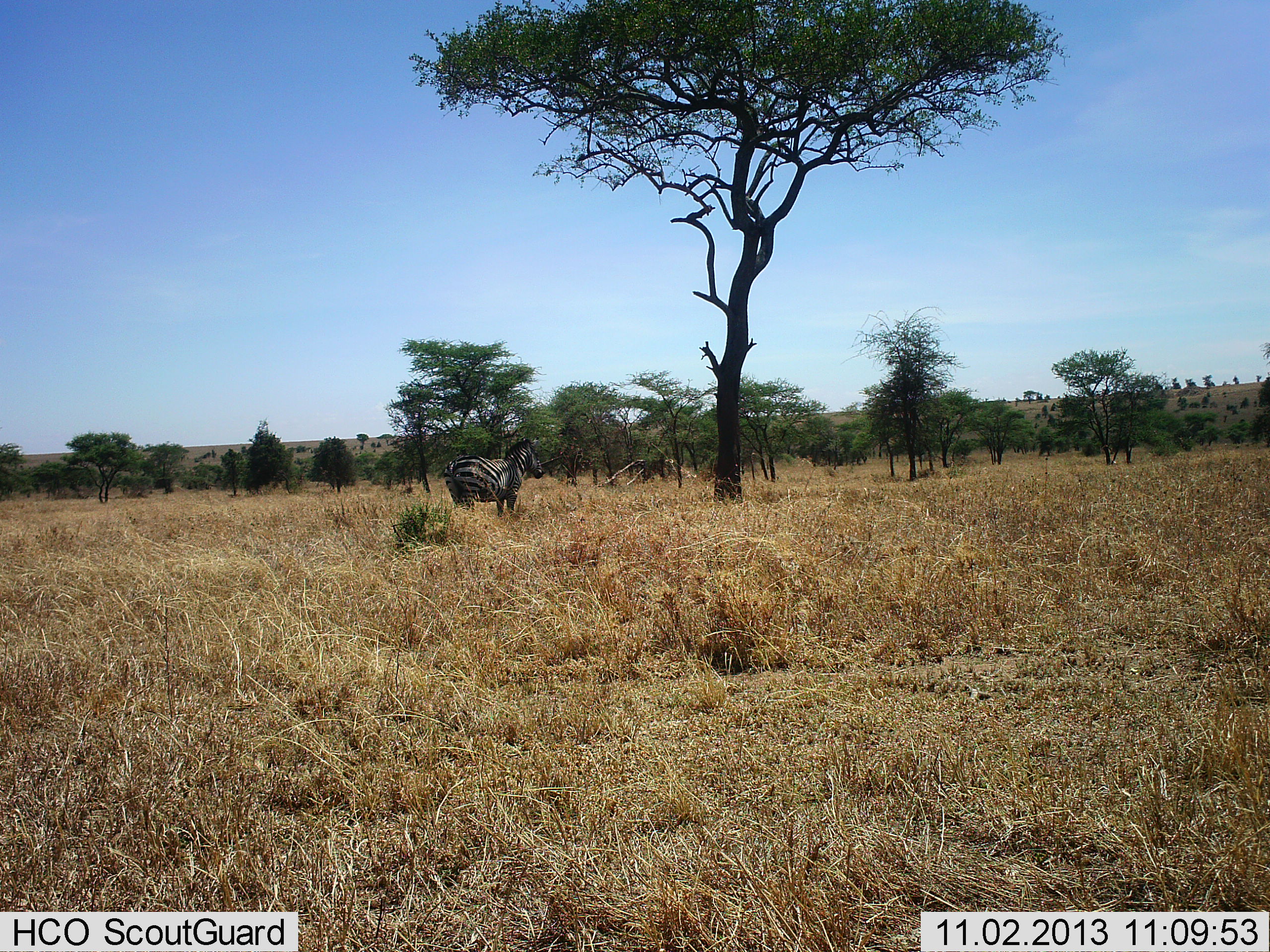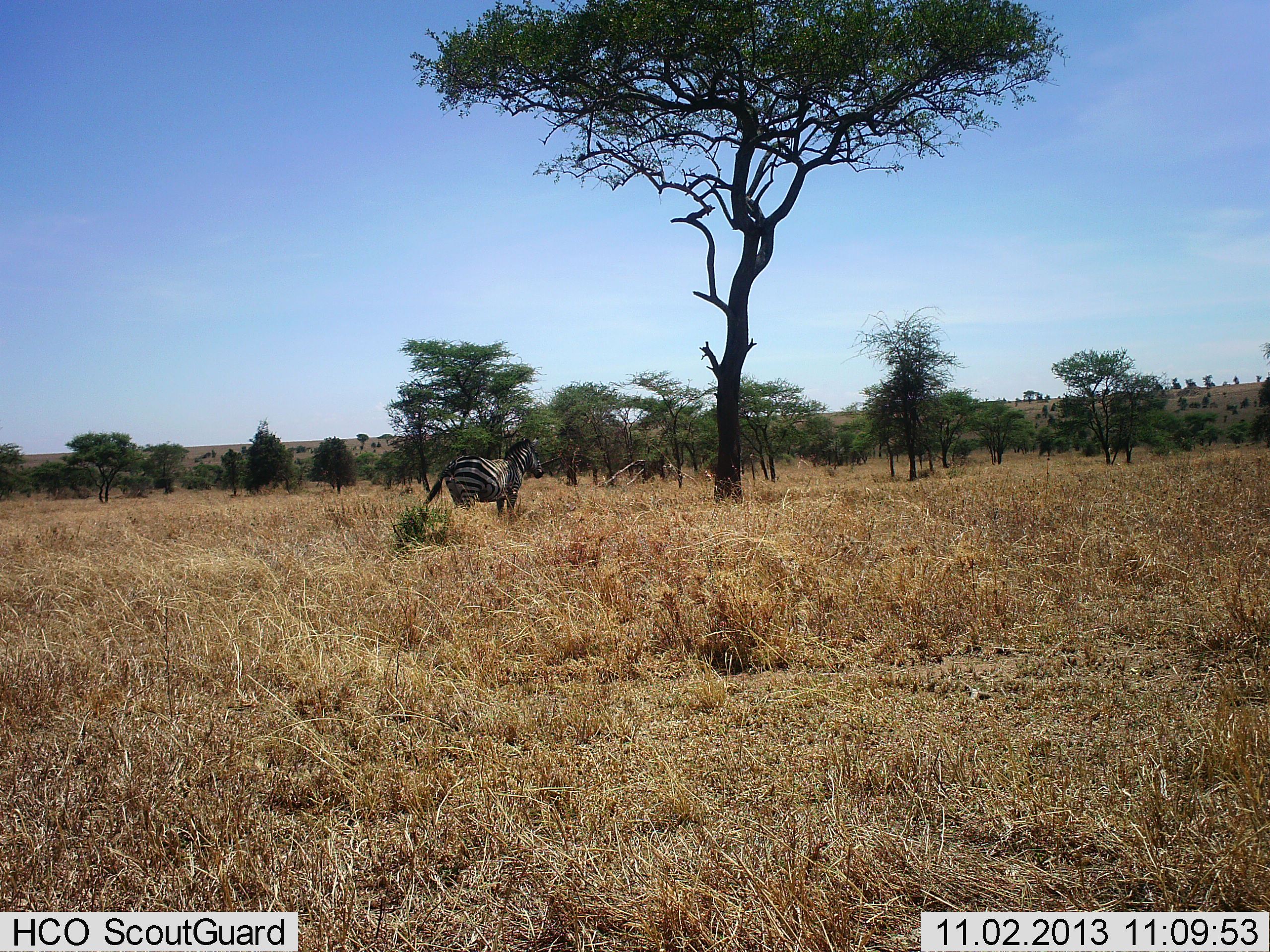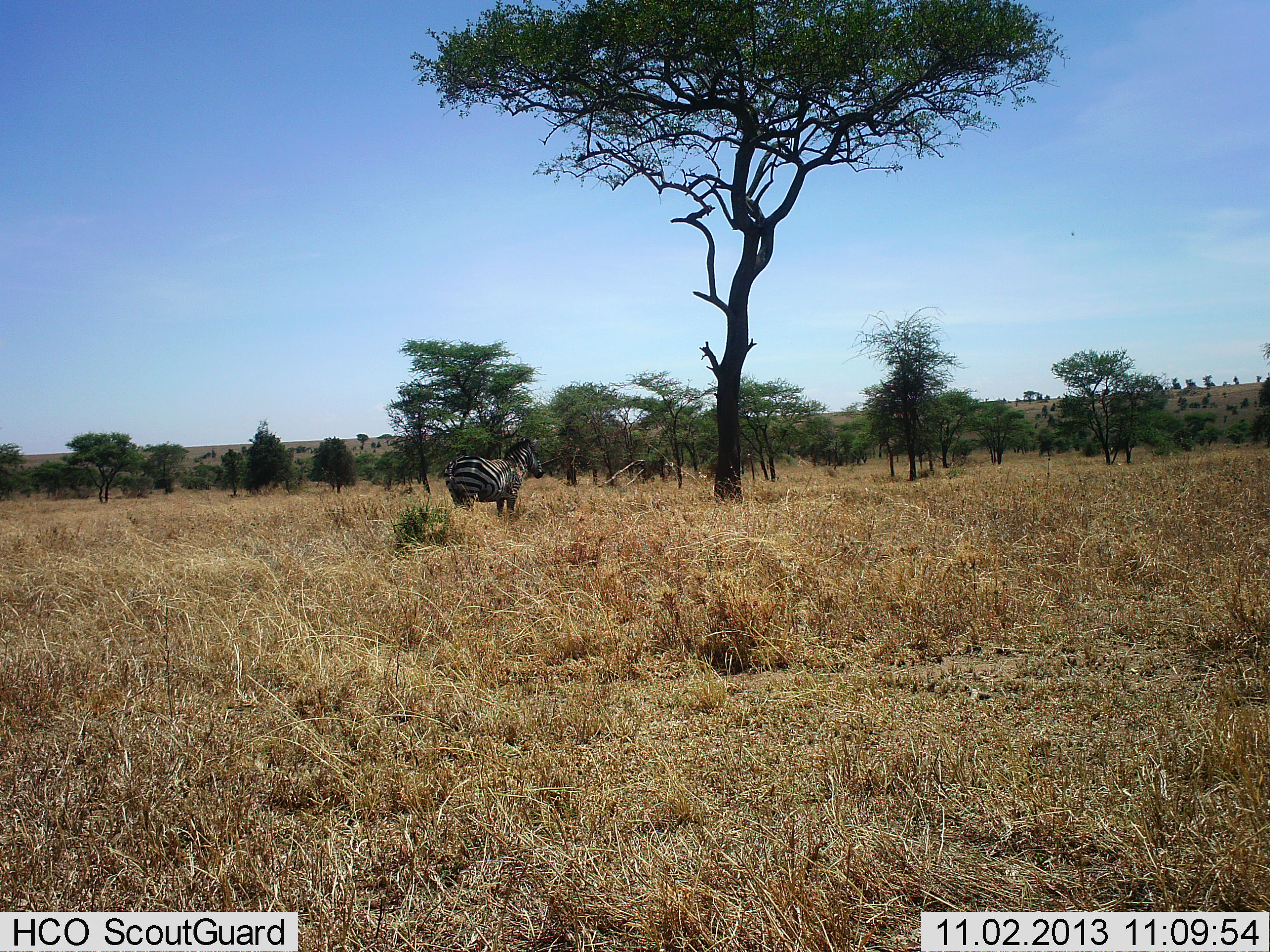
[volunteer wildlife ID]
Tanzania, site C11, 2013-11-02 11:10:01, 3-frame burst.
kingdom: Animalia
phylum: Chordata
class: Mammalia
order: Perissodactyla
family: Equidae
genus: Equus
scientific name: Equus quagga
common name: plains zebra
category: zebra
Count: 1.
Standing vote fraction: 100%.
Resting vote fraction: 10%.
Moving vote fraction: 0%.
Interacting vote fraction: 0%.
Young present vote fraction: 0%.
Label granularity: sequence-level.